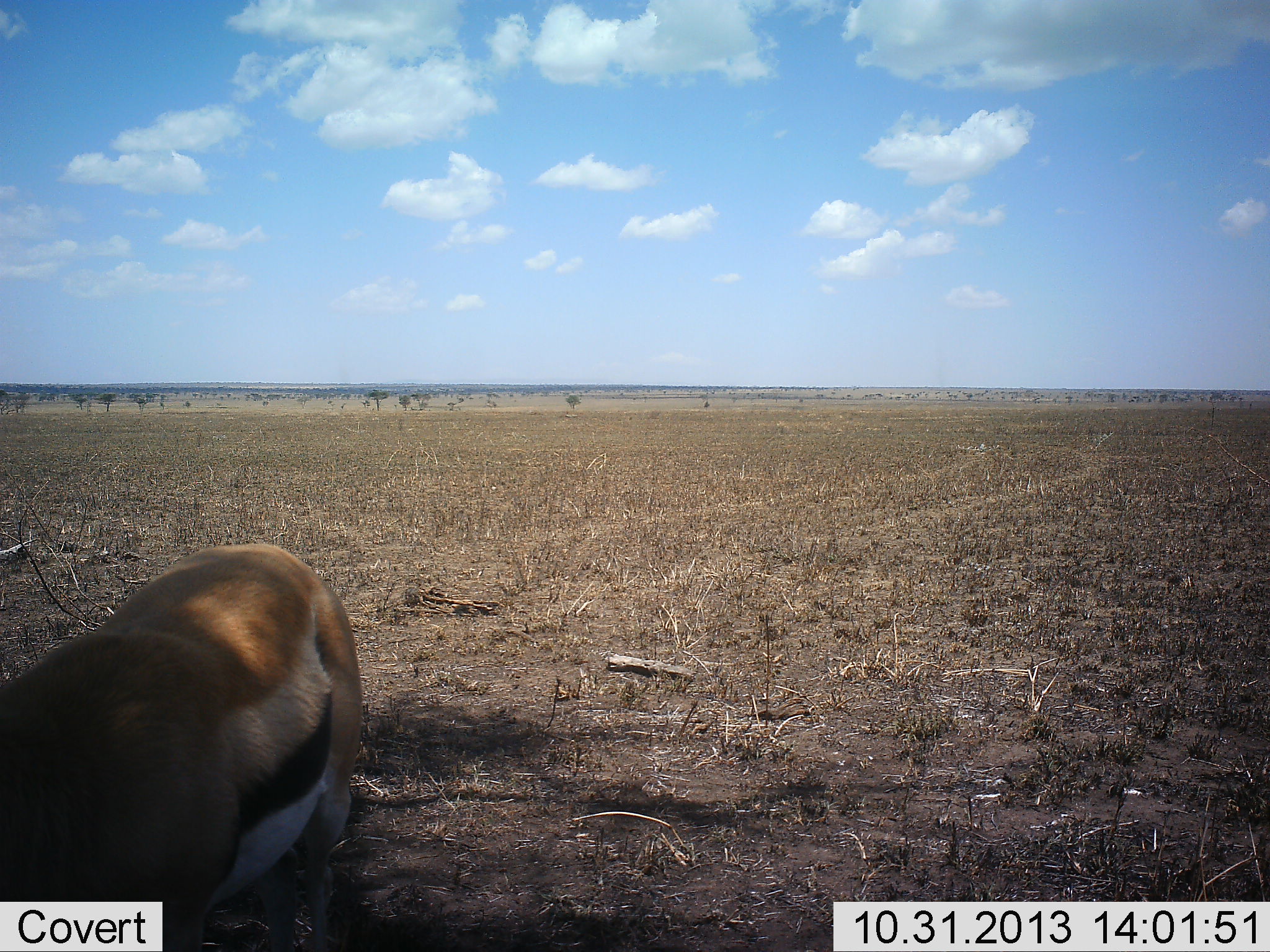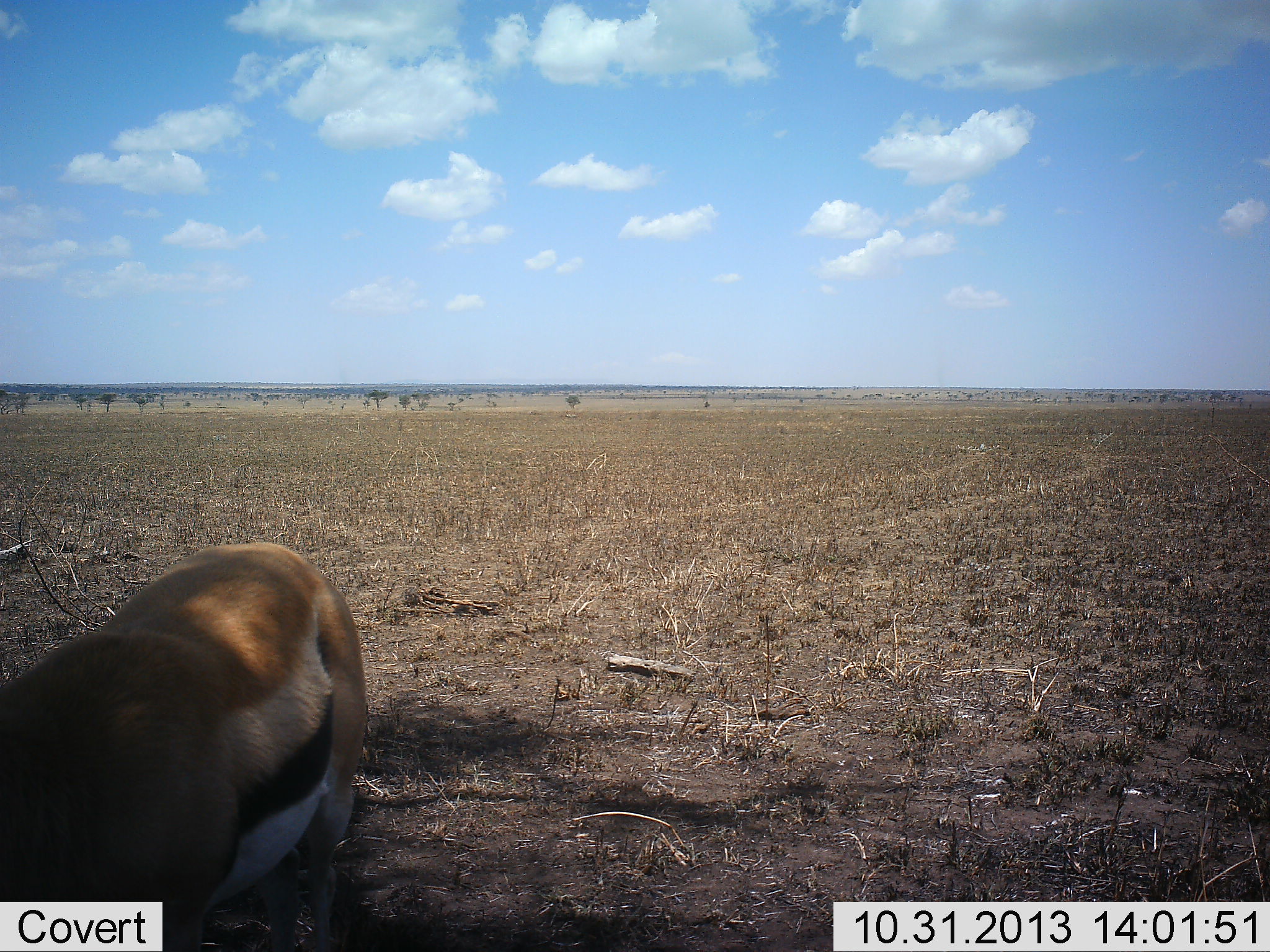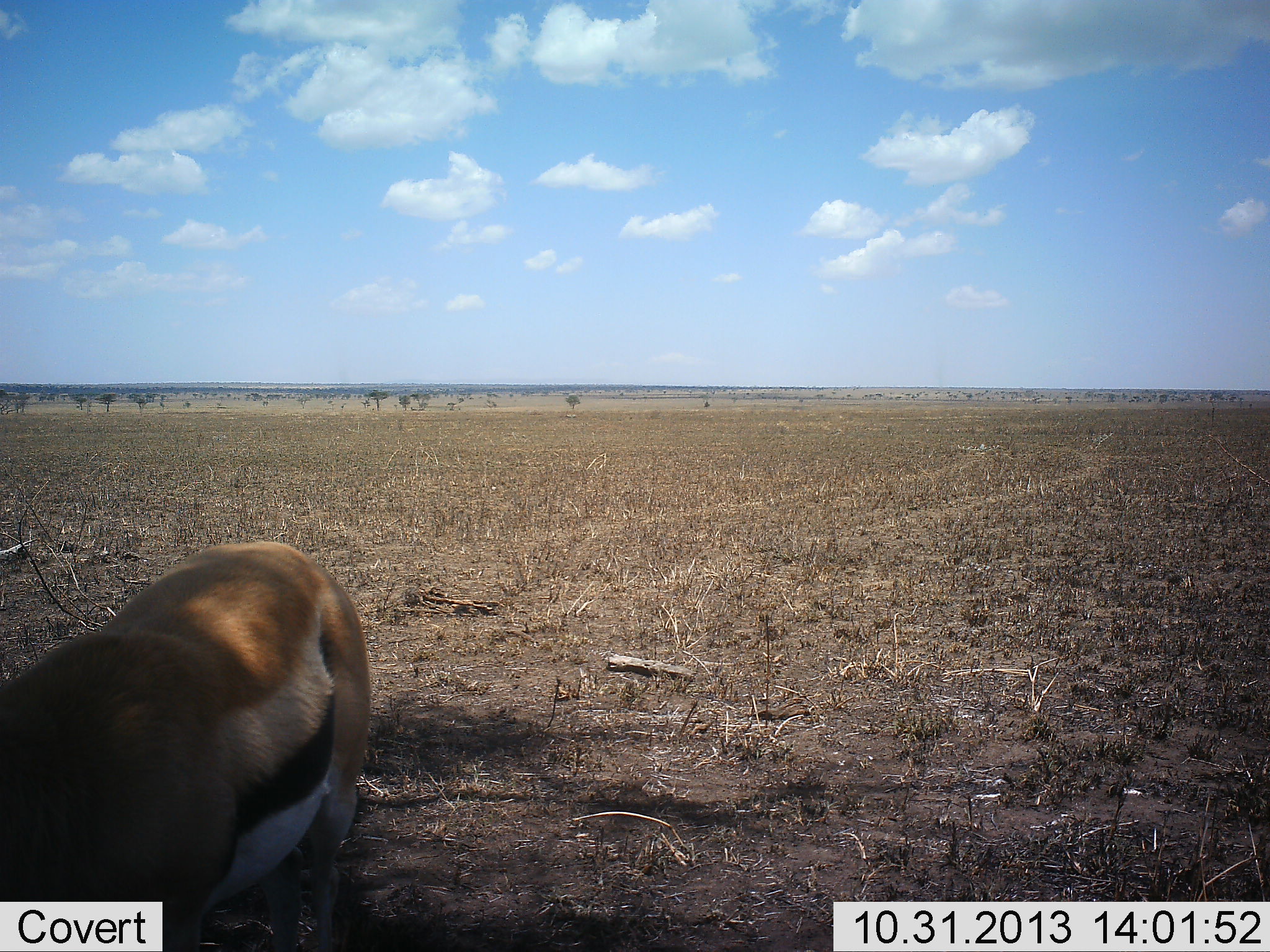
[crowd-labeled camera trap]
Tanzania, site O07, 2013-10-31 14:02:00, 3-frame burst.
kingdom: Animalia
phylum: Chordata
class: Mammalia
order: Artiodactyla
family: Bovidae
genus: Eudorcas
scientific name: Eudorcas thomsonii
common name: thomson's gazelle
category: gazellethomsons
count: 1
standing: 60%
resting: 30%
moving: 0%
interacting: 0%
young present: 0%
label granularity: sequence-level